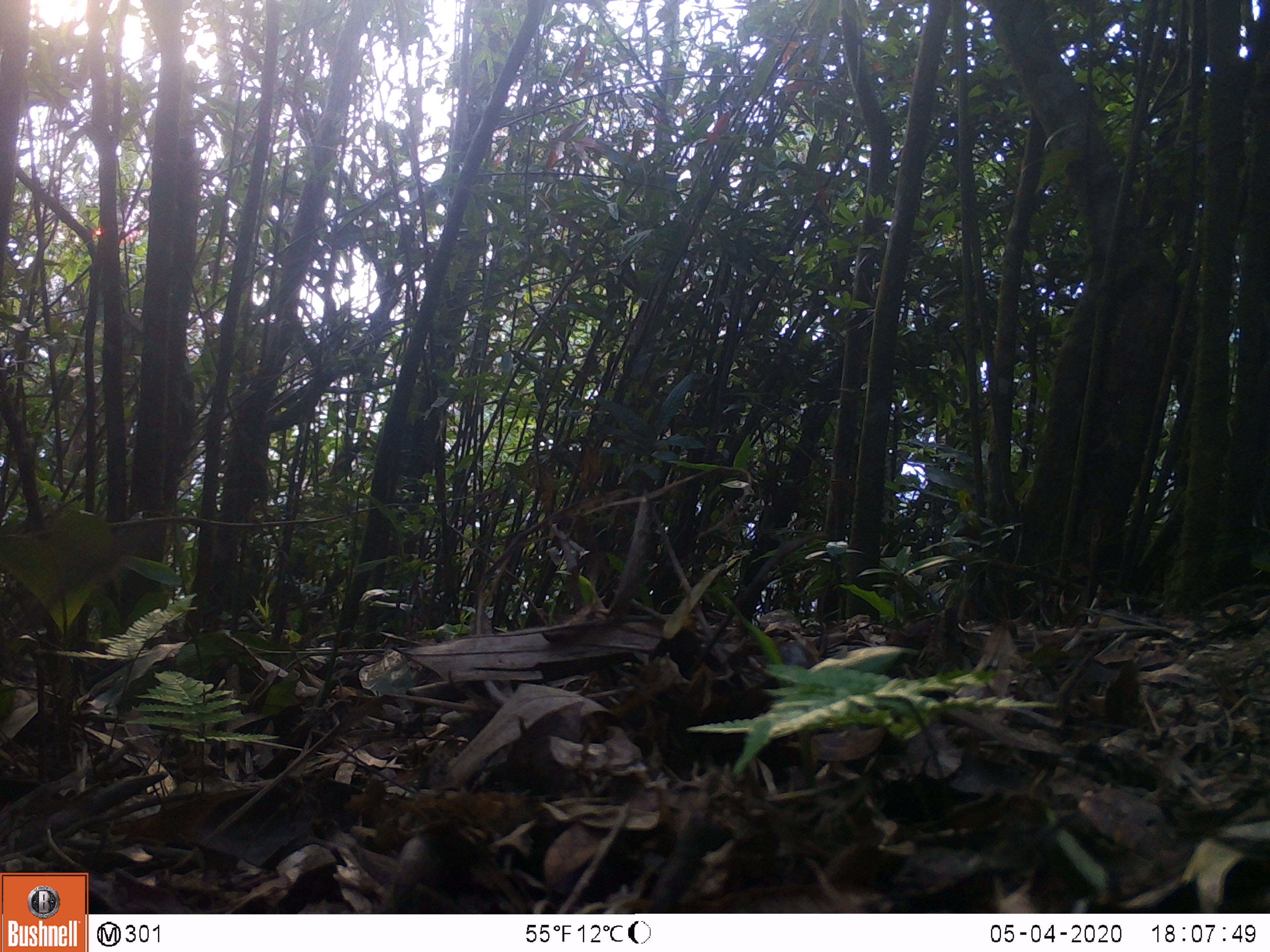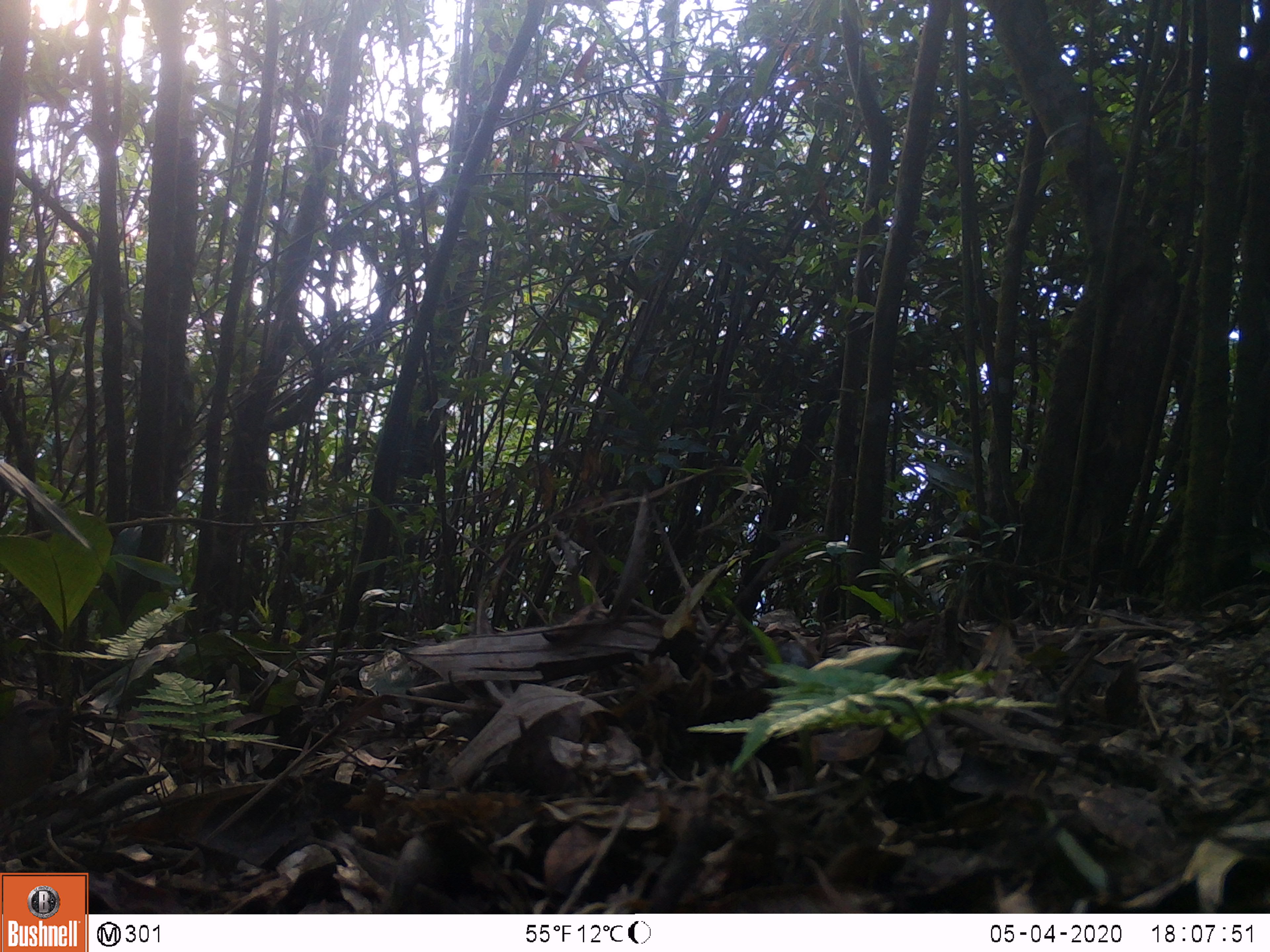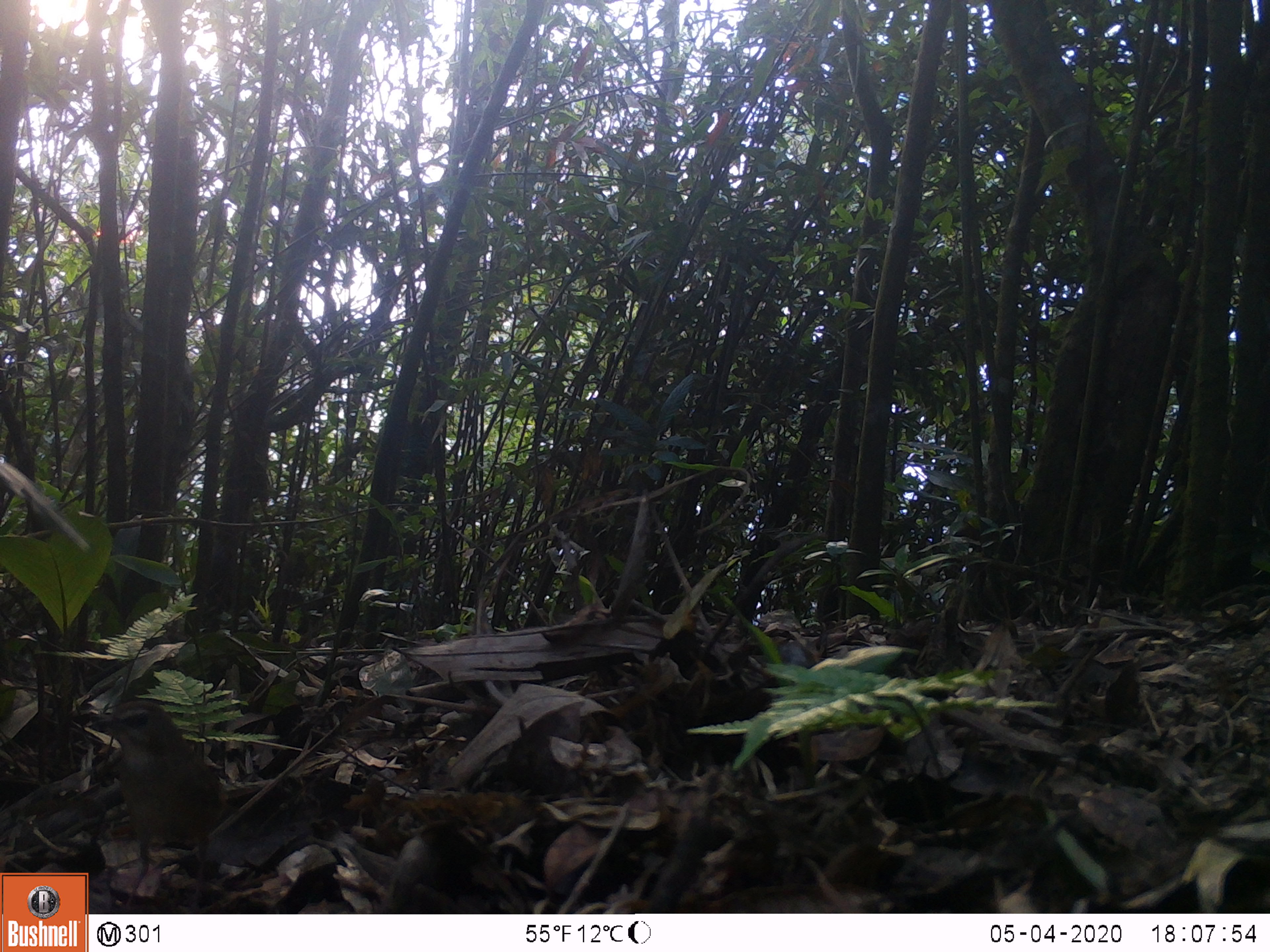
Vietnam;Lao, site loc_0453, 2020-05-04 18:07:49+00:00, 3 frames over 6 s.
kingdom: Animalia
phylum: Chordata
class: Aves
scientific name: Aves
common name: bird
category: unidentified bird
Unidentified bird (bird) (Aves). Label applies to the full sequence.